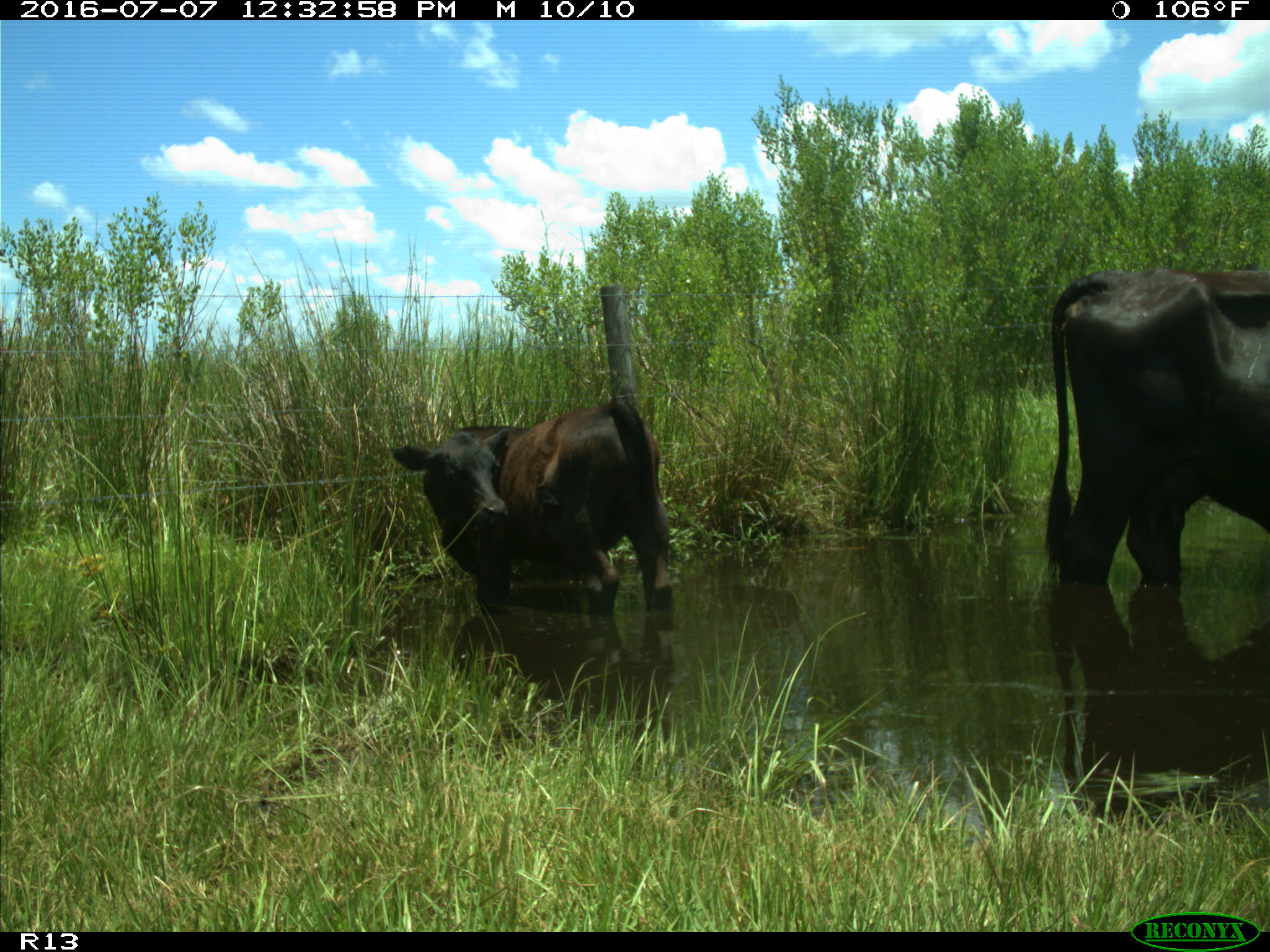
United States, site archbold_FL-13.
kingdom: Animalia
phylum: Chordata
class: Mammalia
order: Artiodactyla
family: Bovidae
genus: Bos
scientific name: Bos taurus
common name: domestic cow